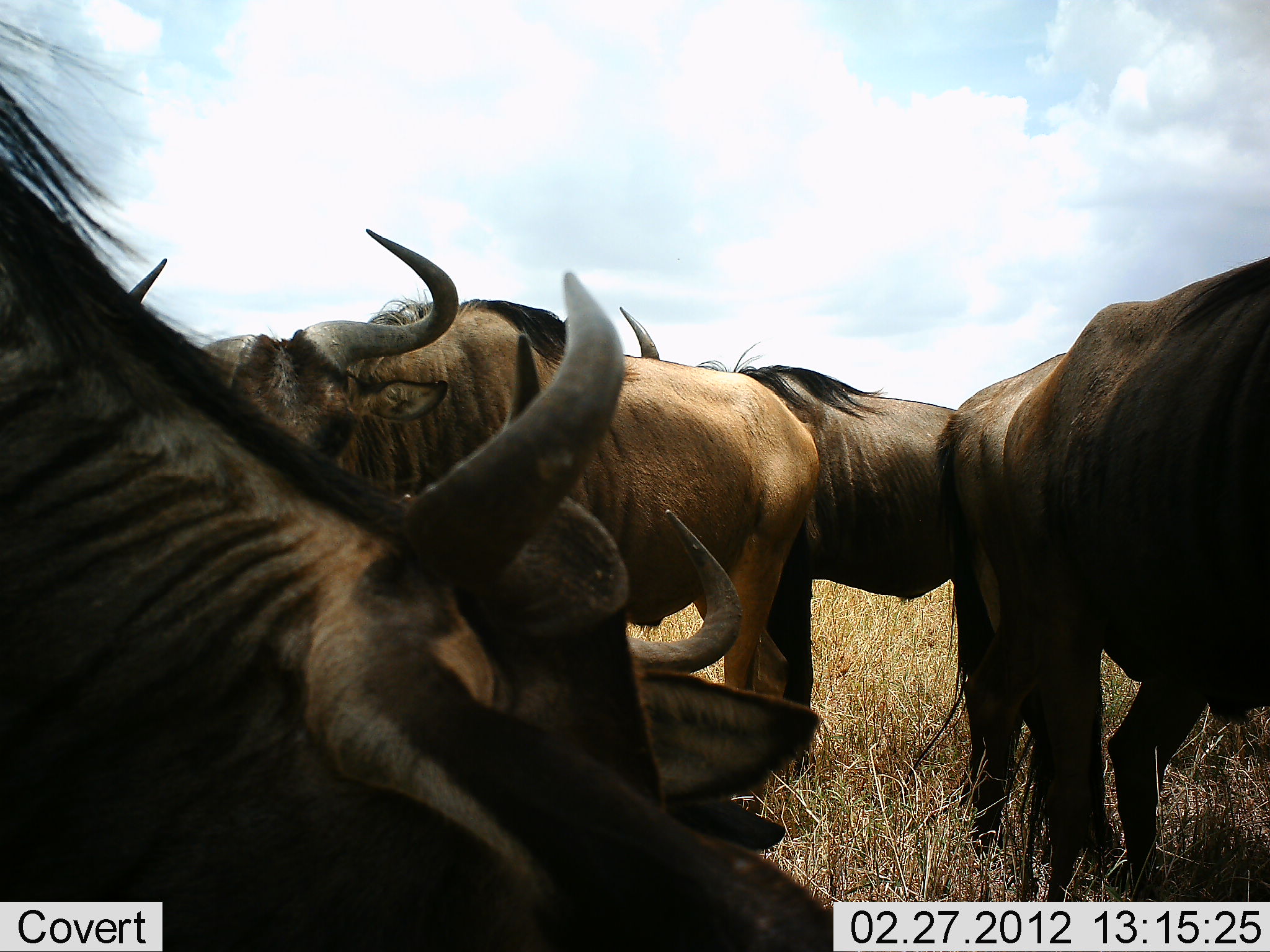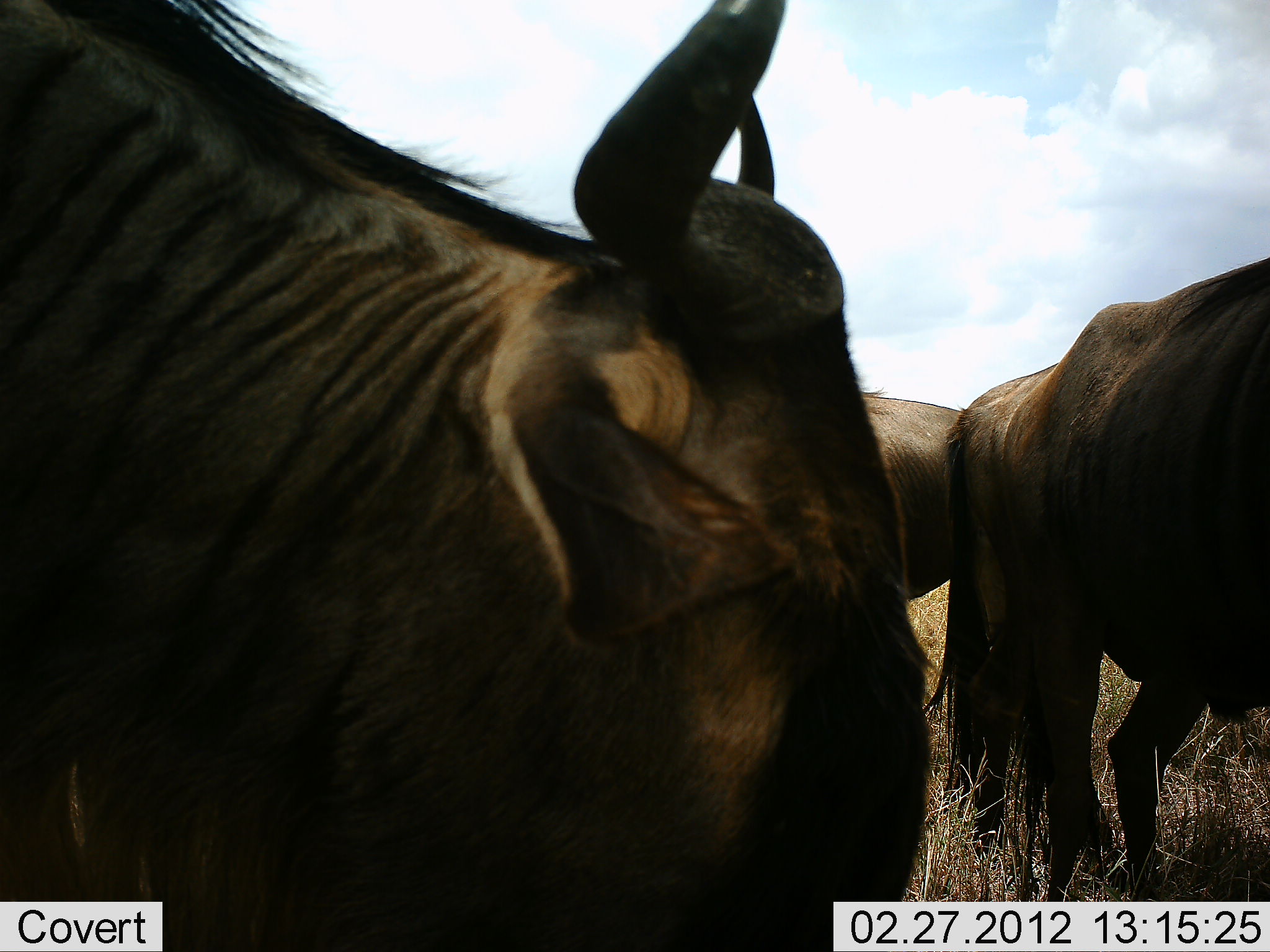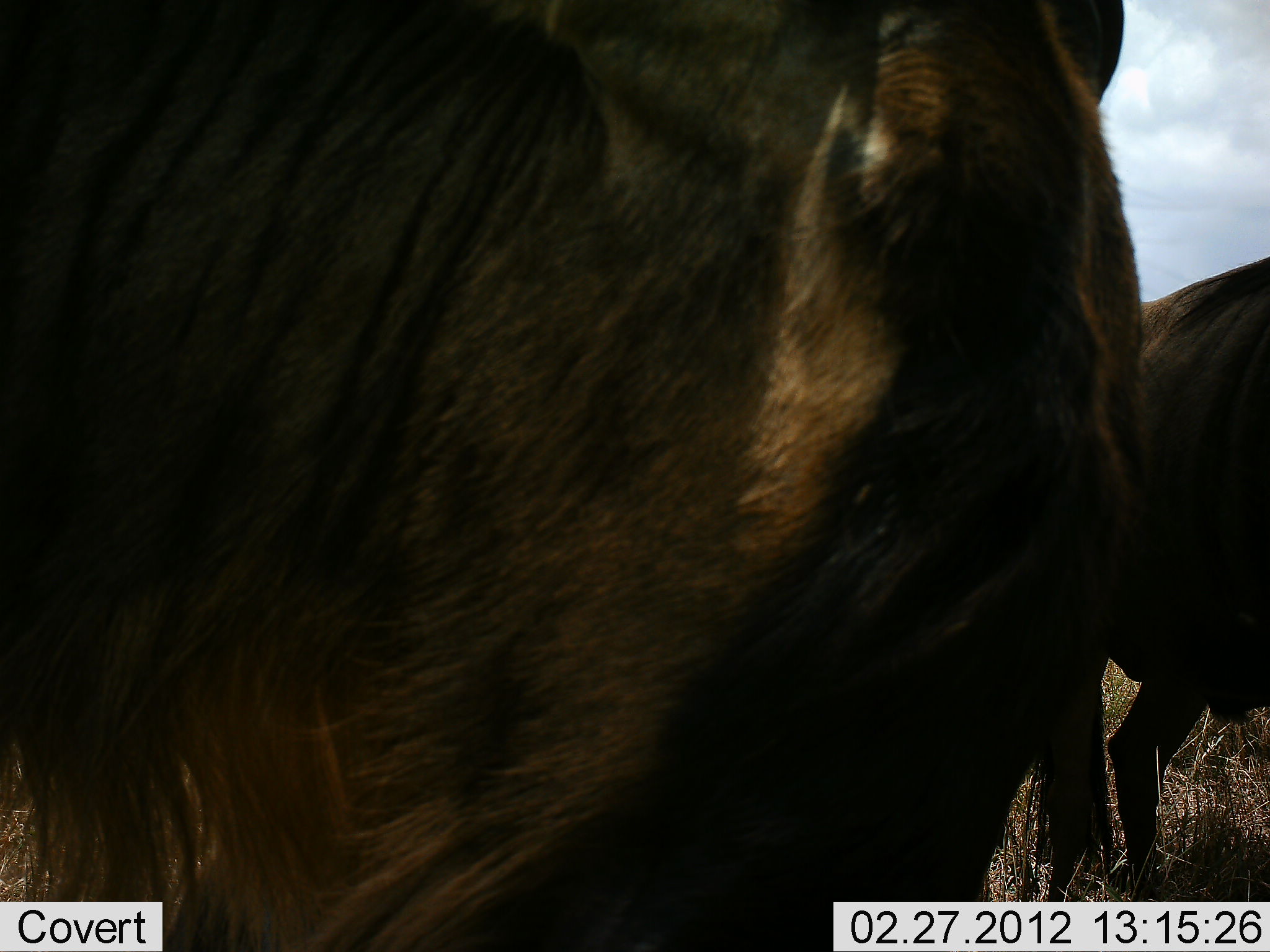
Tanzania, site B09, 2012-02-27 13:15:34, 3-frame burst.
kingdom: Animalia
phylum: Chordata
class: Mammalia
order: Artiodactyla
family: Bovidae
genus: Connochaetes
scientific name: Connochaetes taurinus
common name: blue wildebeest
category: wildebeest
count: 5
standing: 85%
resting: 8%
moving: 38%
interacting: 0%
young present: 0%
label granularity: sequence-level